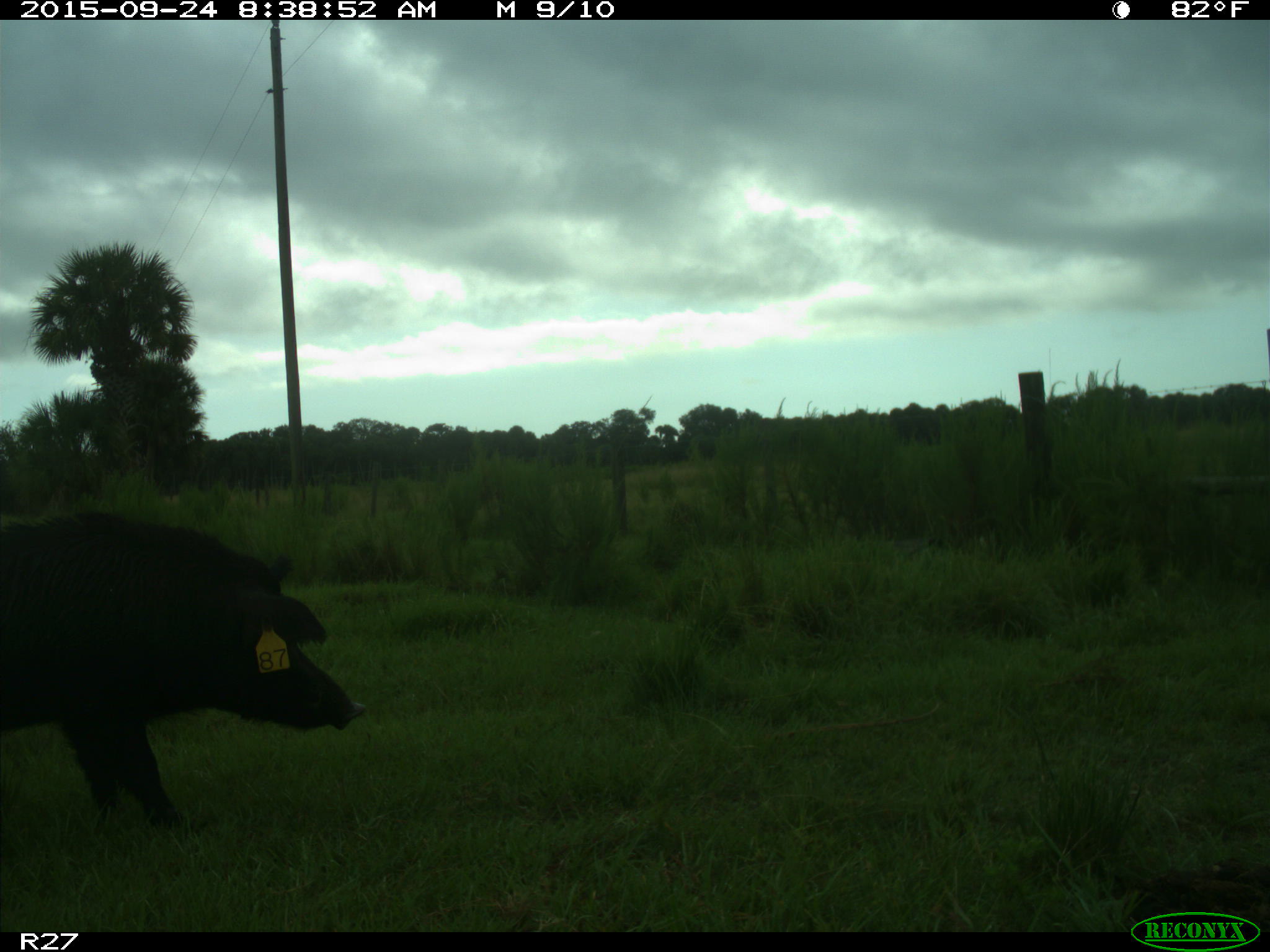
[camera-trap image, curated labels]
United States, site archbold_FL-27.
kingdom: Animalia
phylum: Chordata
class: Mammalia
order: Artiodactyla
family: Suidae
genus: Sus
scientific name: Sus scrofa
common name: wild boar